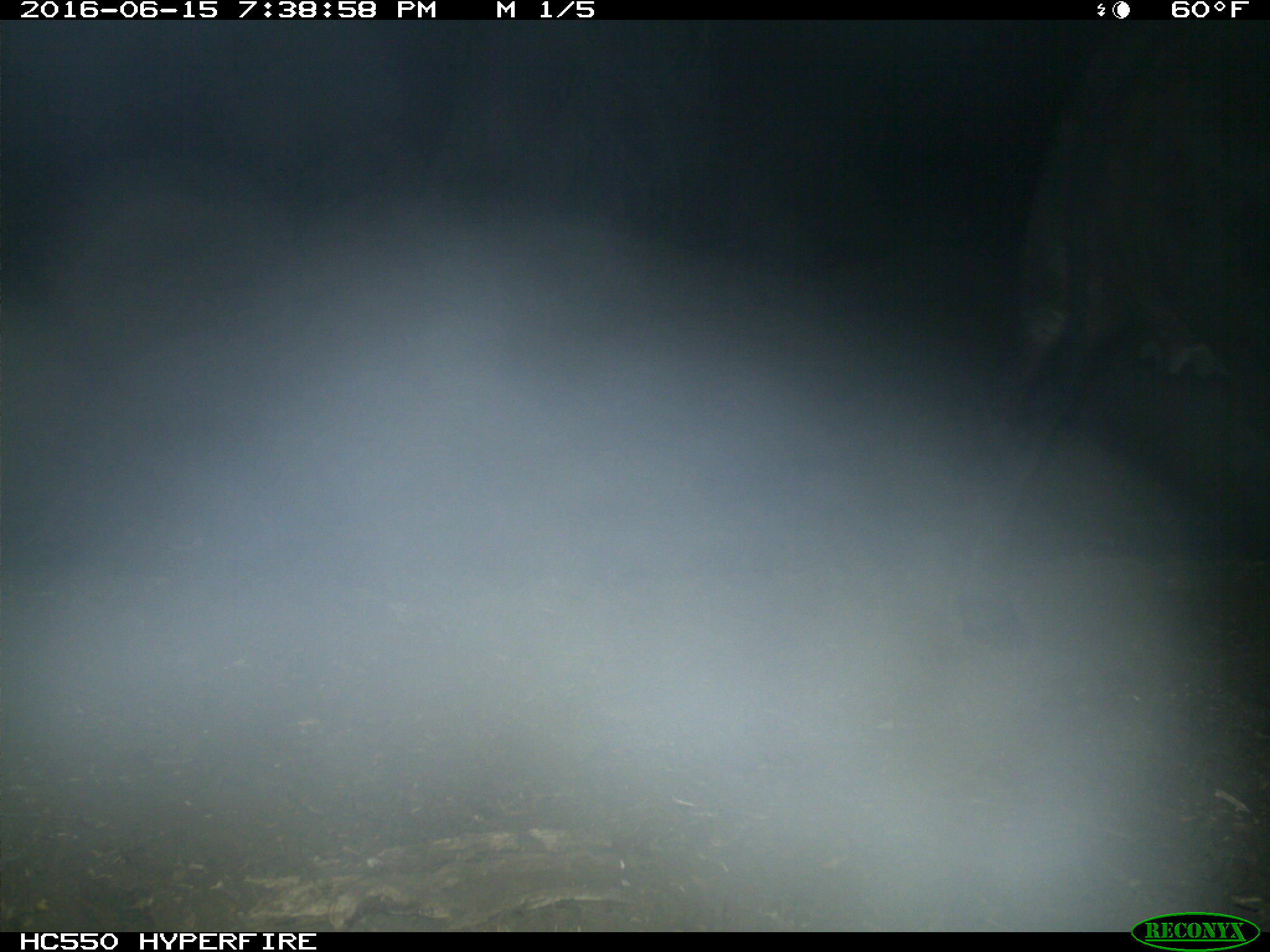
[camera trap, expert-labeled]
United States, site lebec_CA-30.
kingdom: Animalia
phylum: Chordata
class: Mammalia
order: Artiodactyla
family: Bovidae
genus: Bos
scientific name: Bos taurus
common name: domestic cow